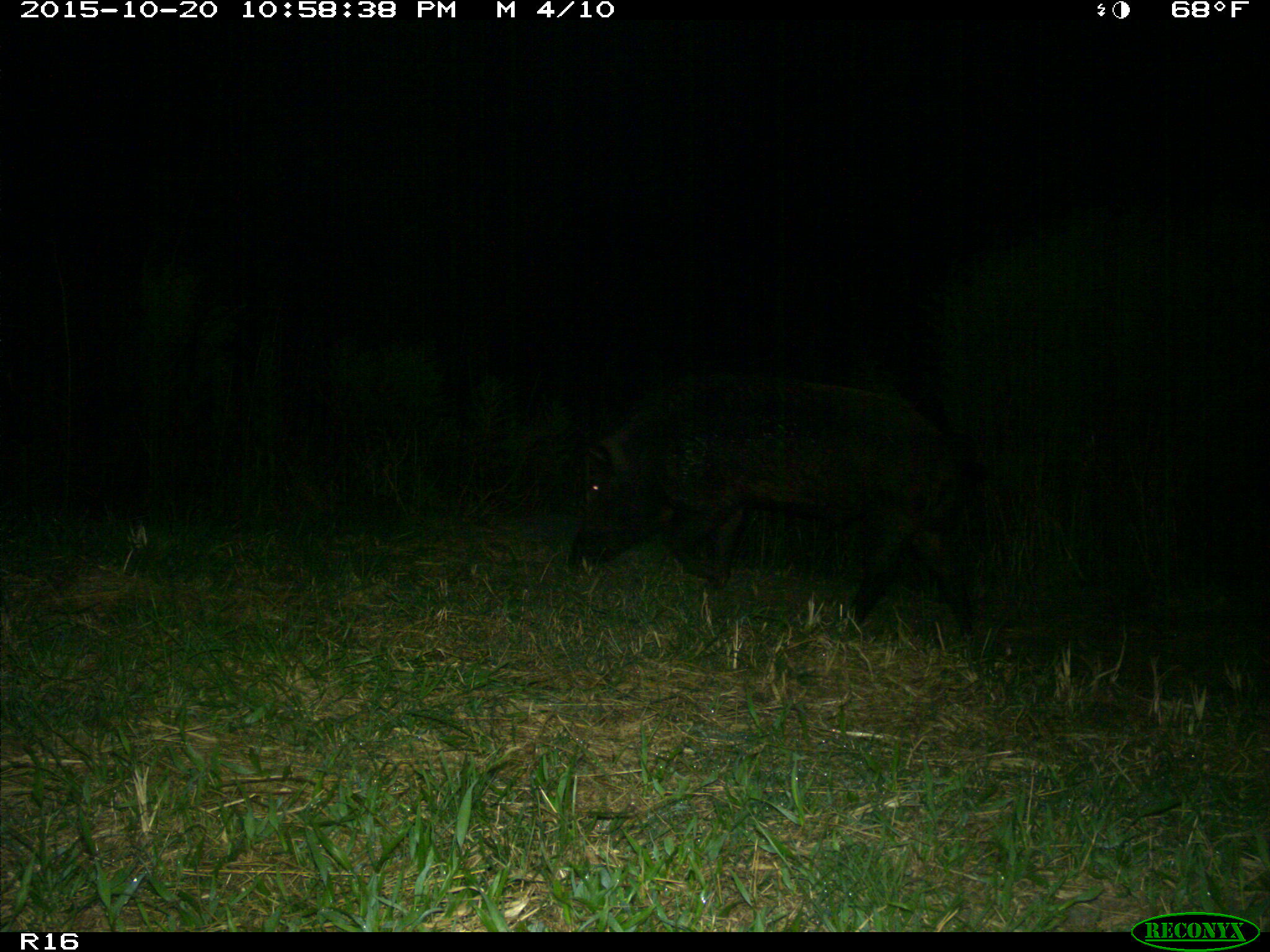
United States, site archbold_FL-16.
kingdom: Animalia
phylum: Chordata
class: Mammalia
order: Artiodactyla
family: Suidae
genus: Sus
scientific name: Sus scrofa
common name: wild boar